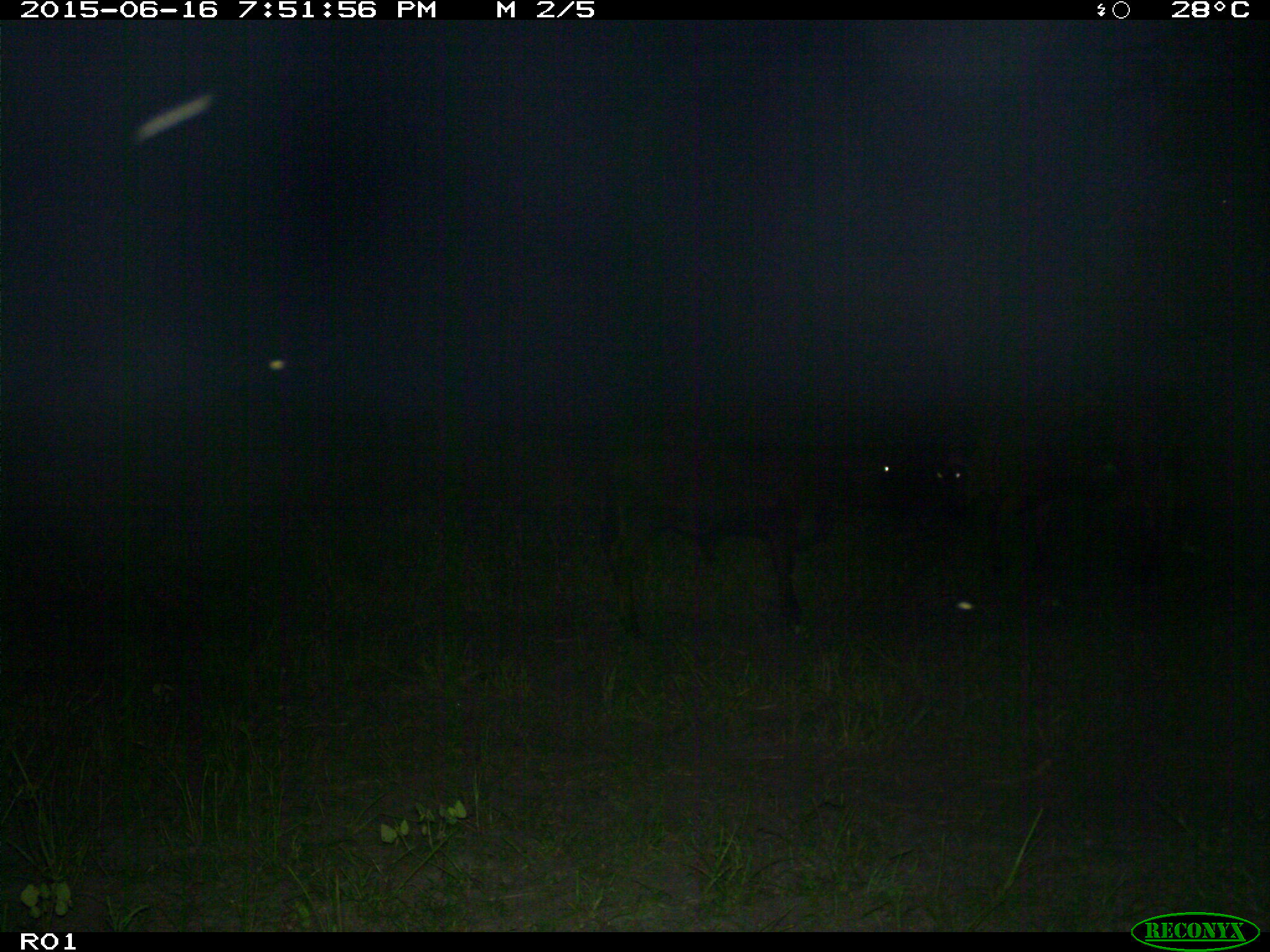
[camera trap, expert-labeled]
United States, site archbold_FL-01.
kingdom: Animalia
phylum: Chordata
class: Mammalia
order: Artiodactyla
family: Bovidae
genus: Bos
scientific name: Bos taurus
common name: domestic cow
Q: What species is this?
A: Bos taurus (domestic cow).